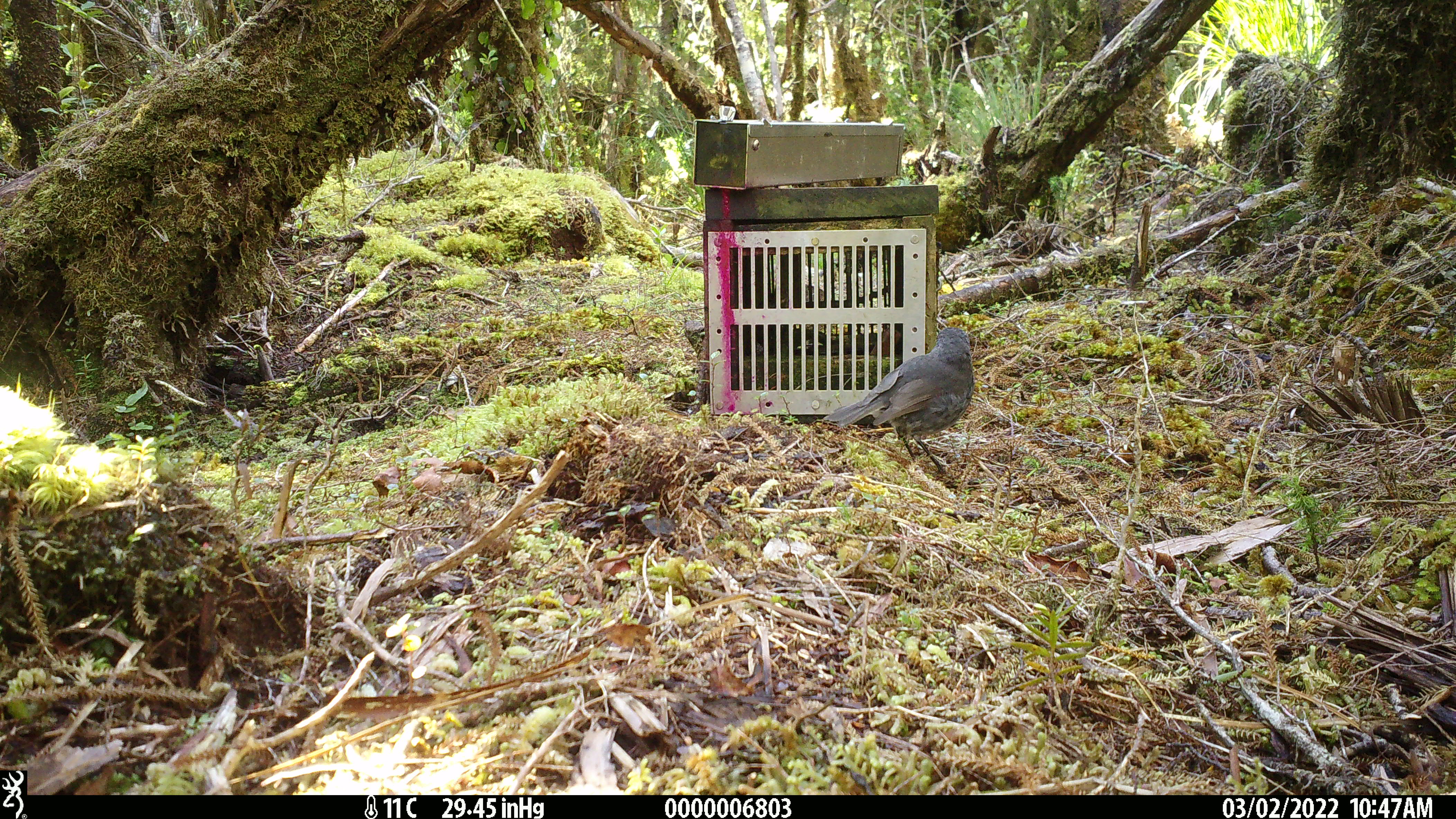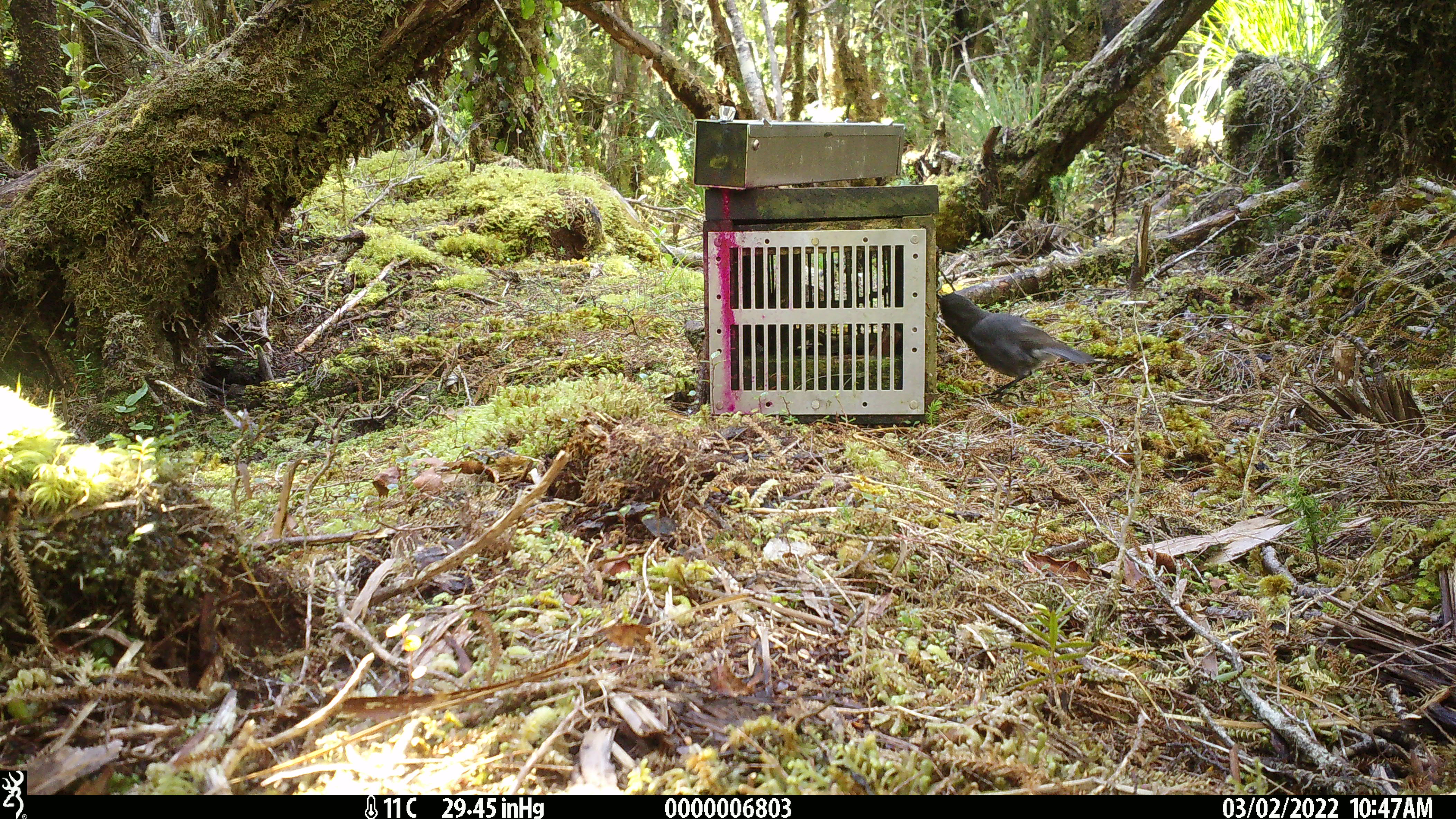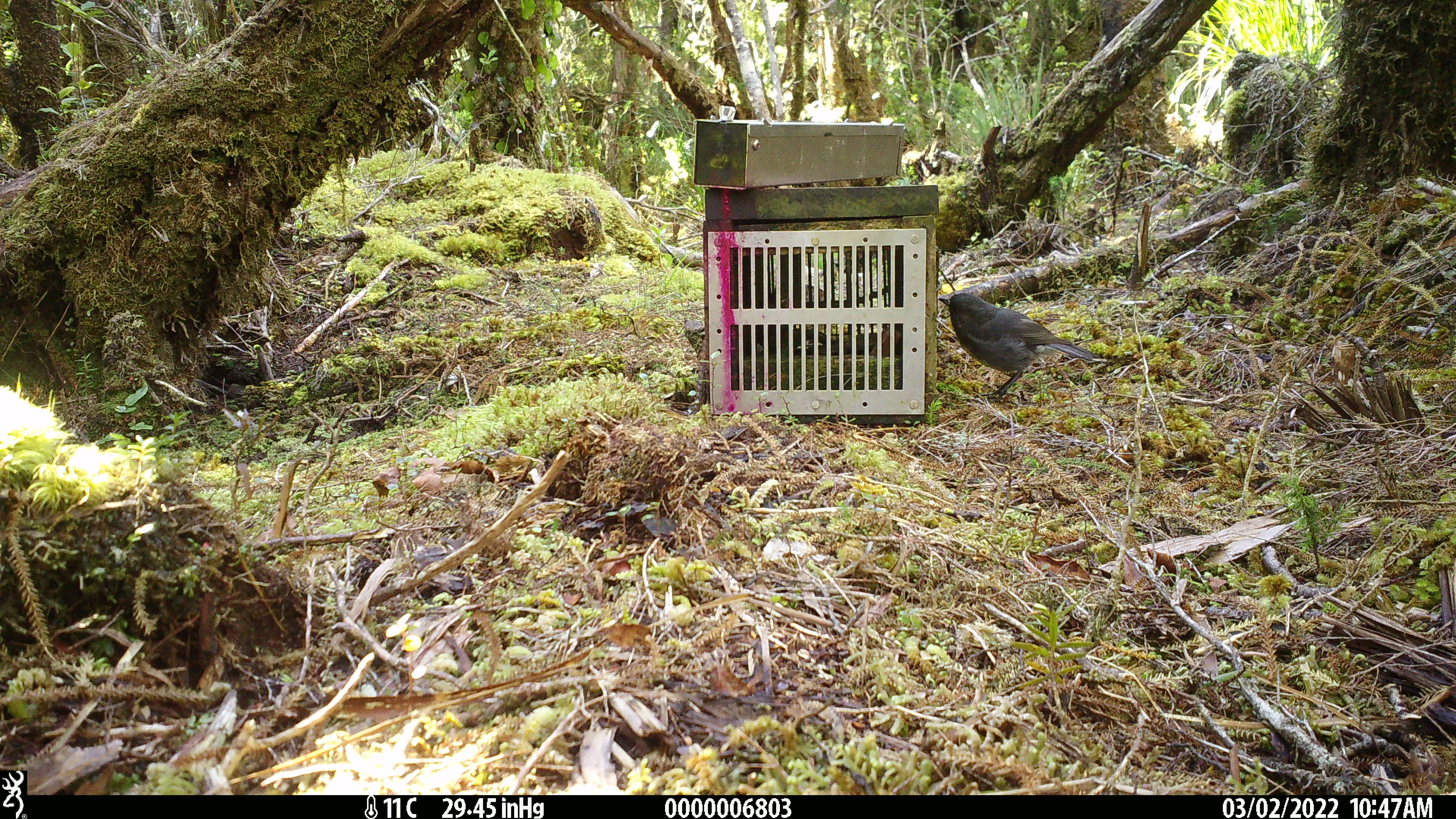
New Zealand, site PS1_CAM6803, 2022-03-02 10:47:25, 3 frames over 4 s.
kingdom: Animalia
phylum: Chordata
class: Aves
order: Passeriformes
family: Petroicidae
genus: Petroica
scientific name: Petroica australis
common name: new zealand robin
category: robin